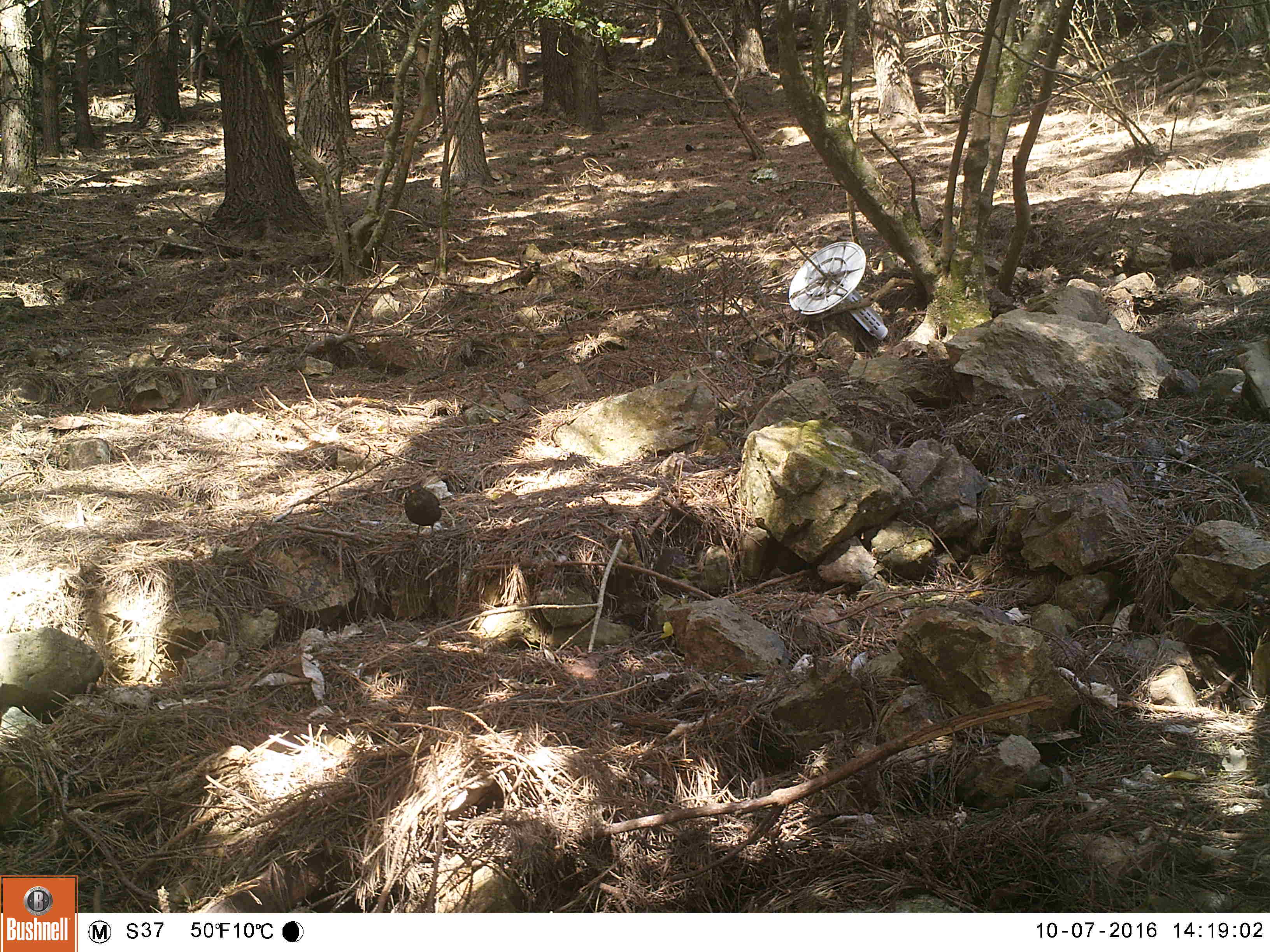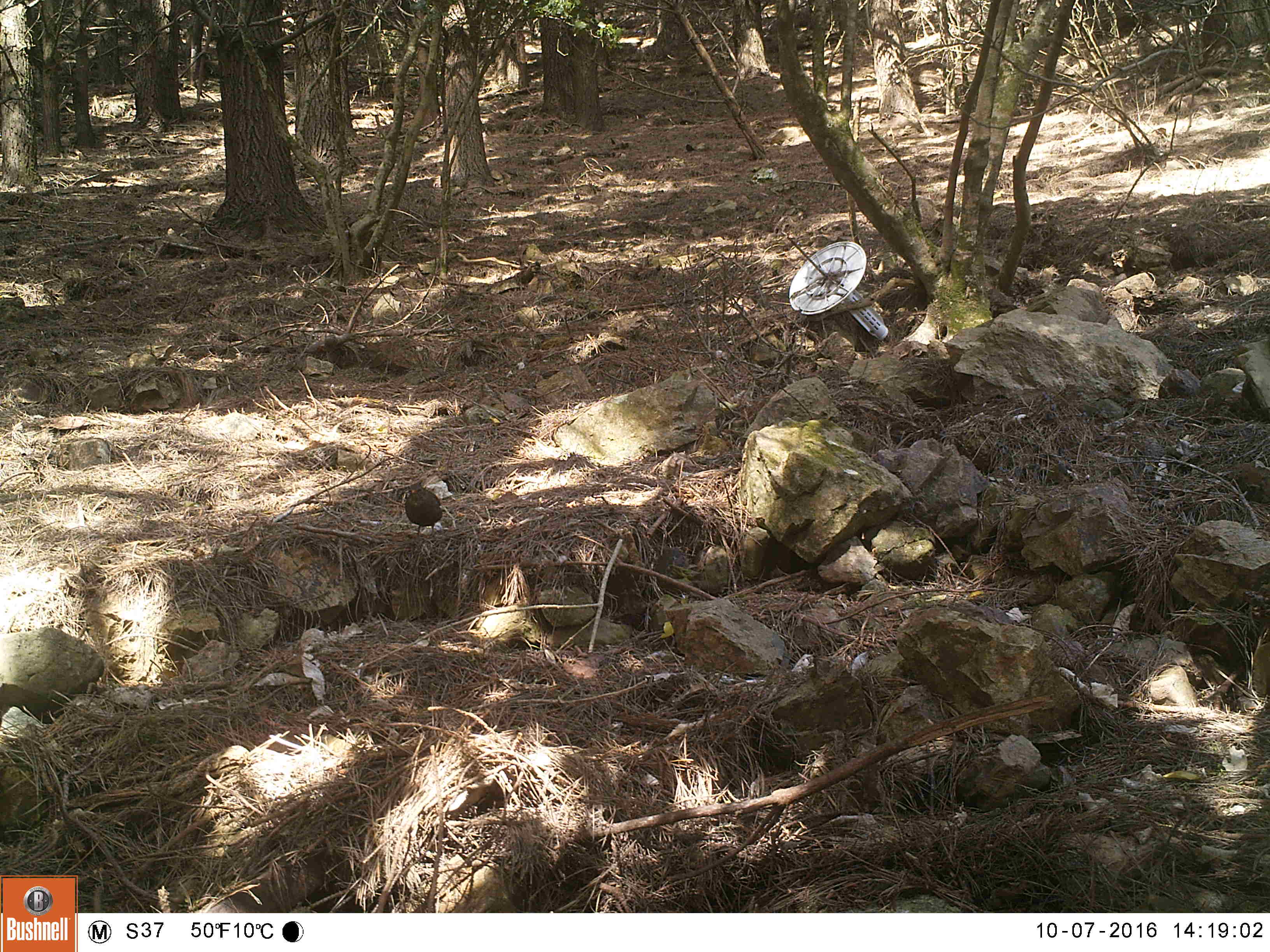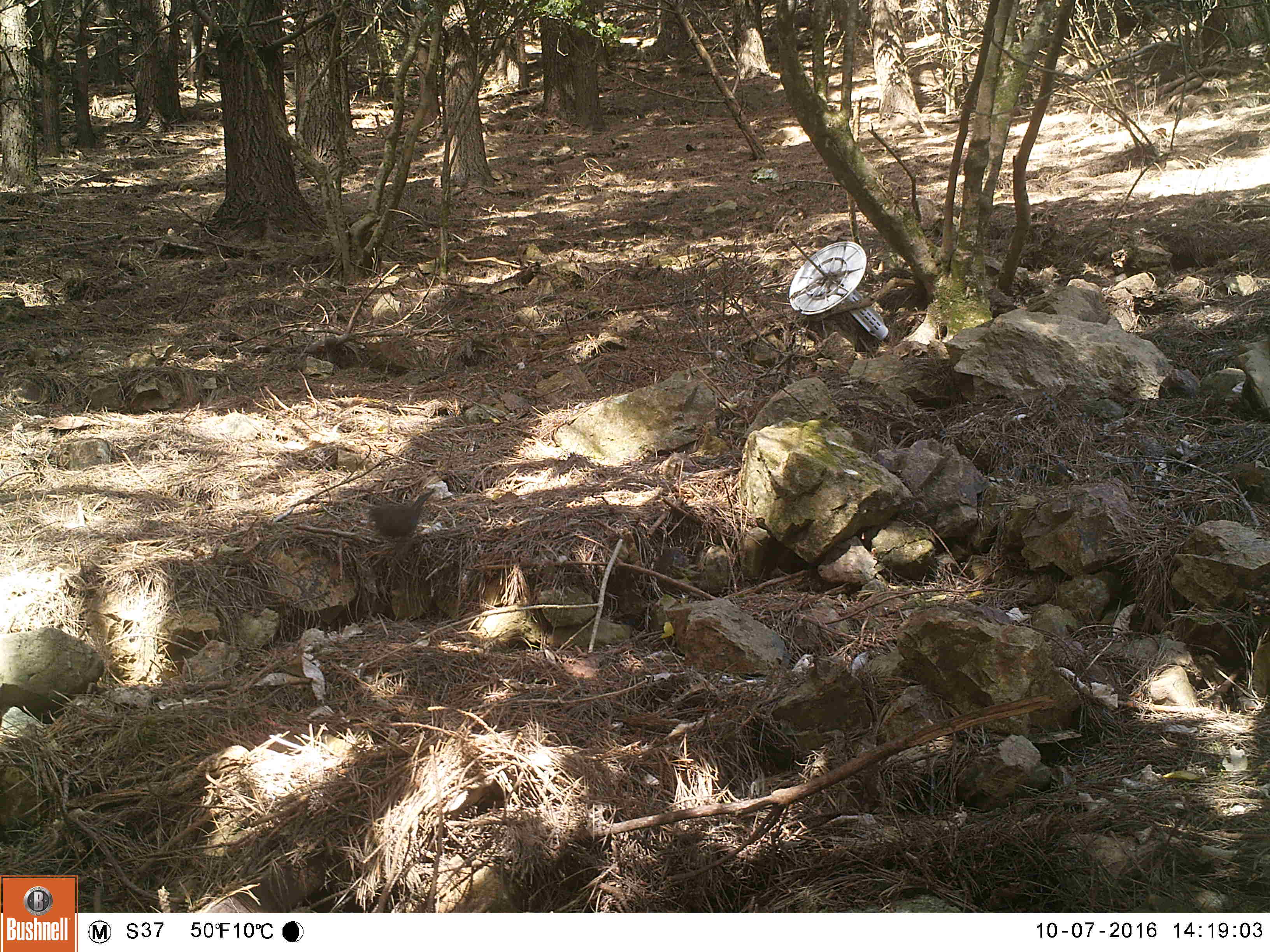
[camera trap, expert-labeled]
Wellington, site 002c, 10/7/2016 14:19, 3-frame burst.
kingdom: Animalia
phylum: Chordata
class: Aves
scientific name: Aves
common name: bird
Bird (Aves).